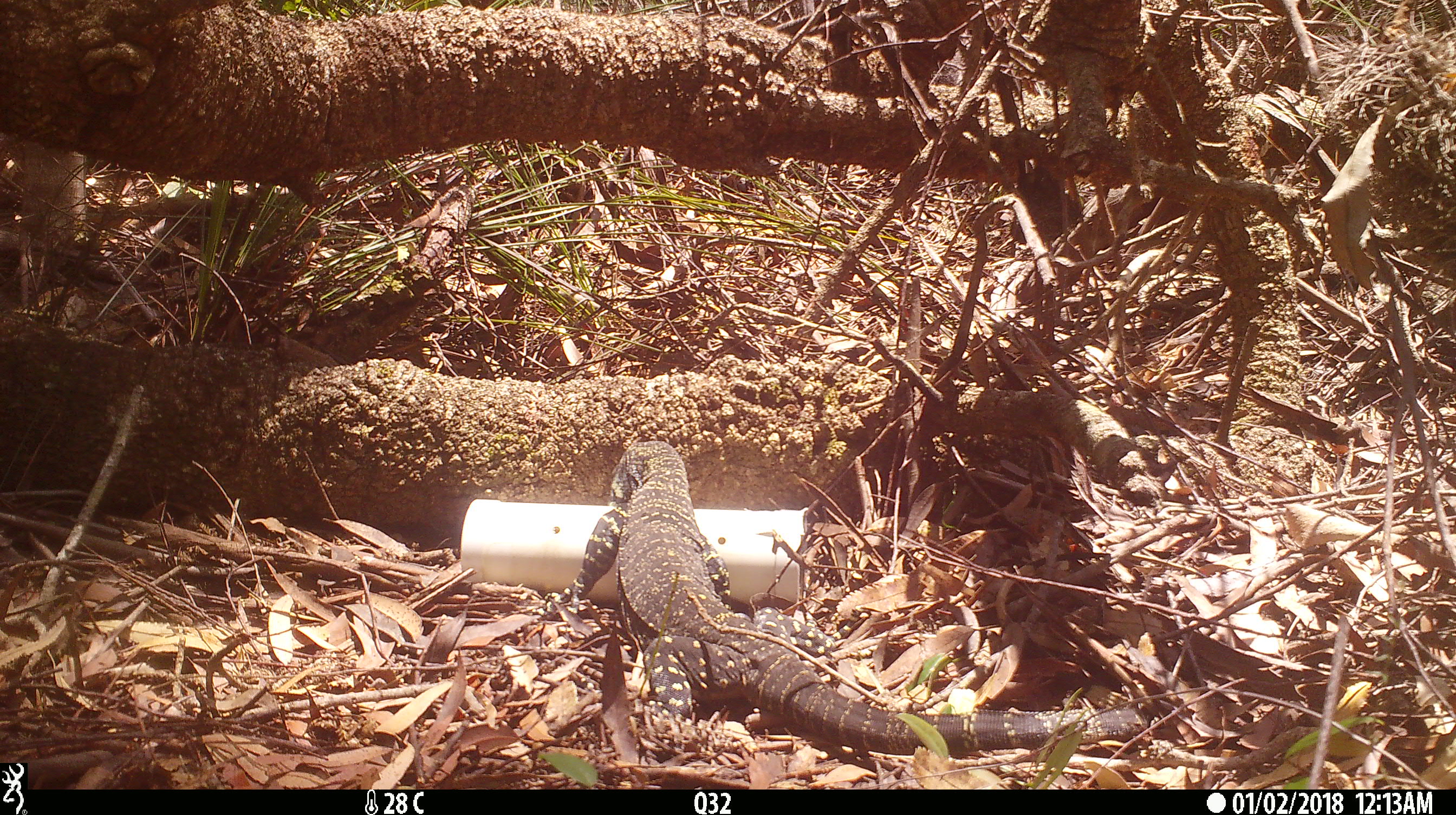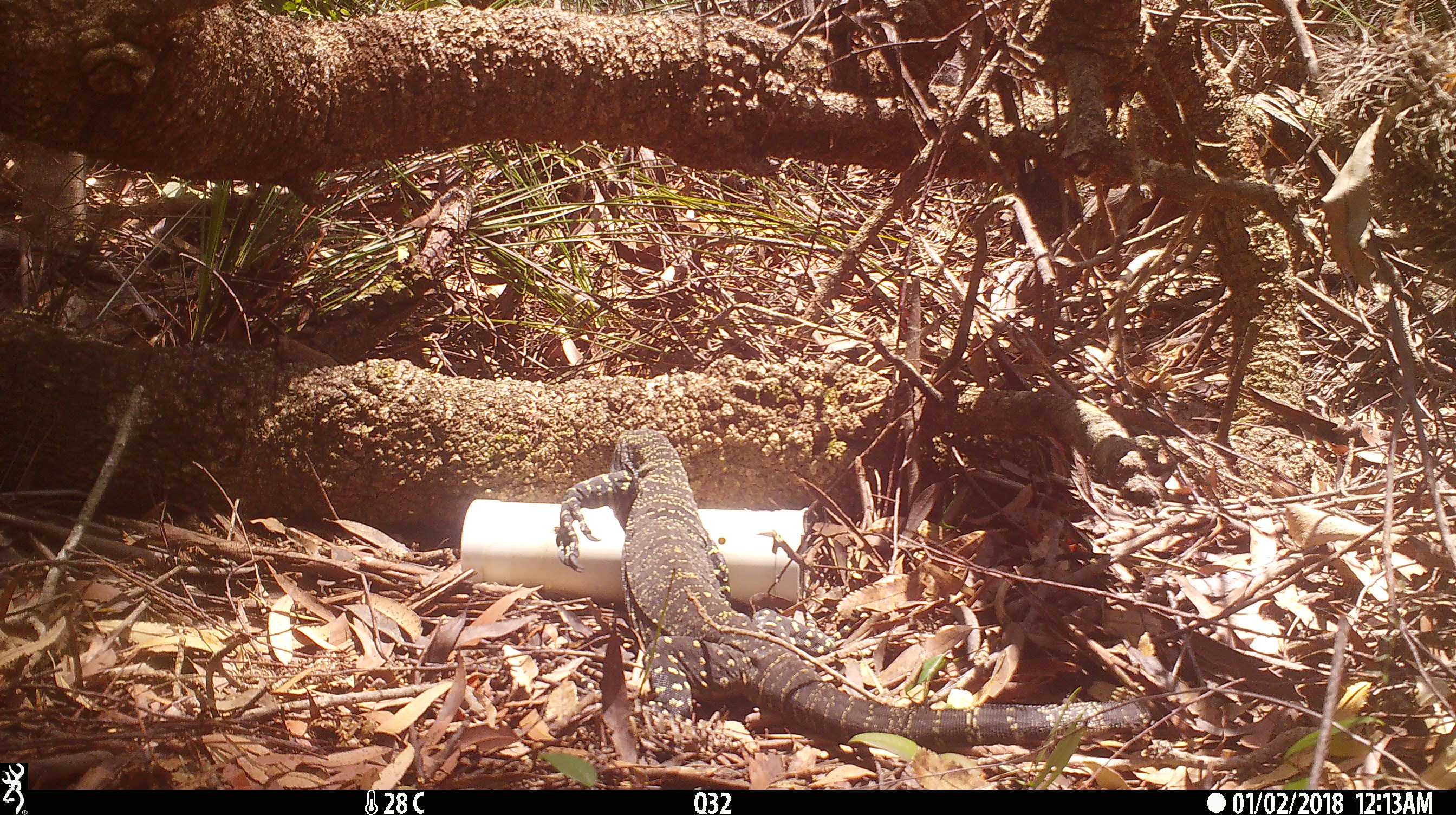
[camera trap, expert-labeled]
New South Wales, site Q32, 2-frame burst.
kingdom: Animalia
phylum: Chordata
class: Reptilia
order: Squamata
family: Varanidae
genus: Varanus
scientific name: Varanus varius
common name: lace monitor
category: goanna